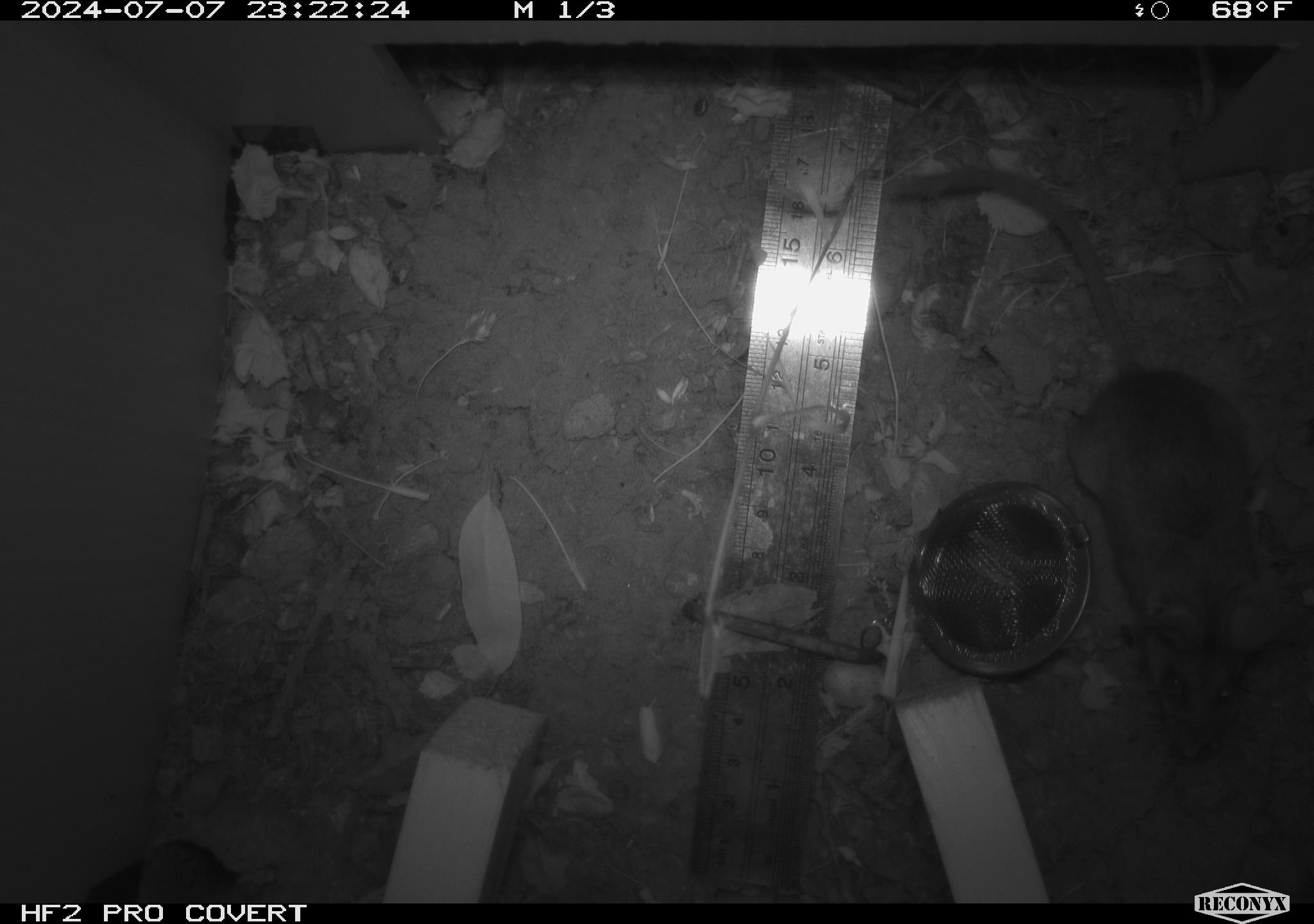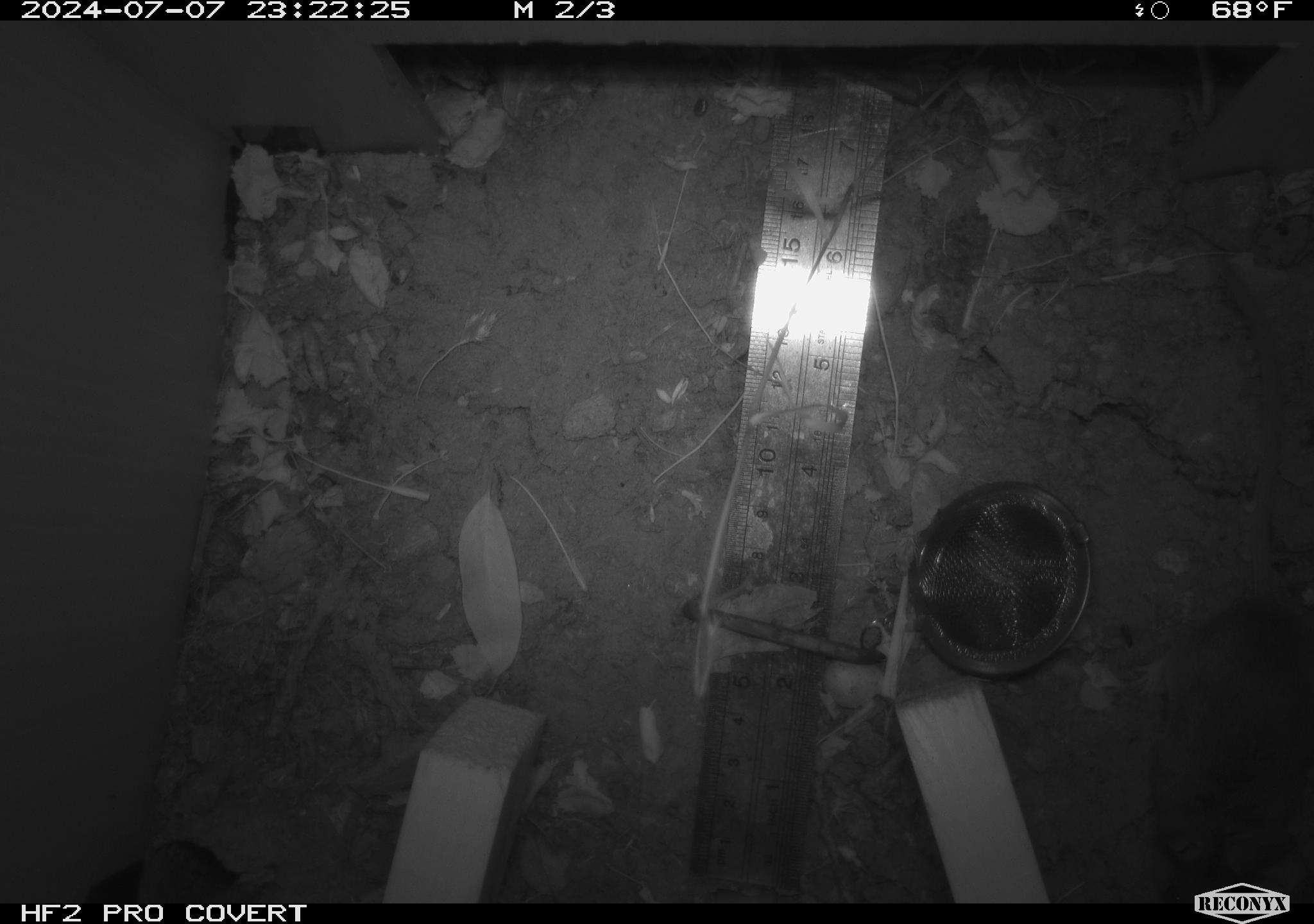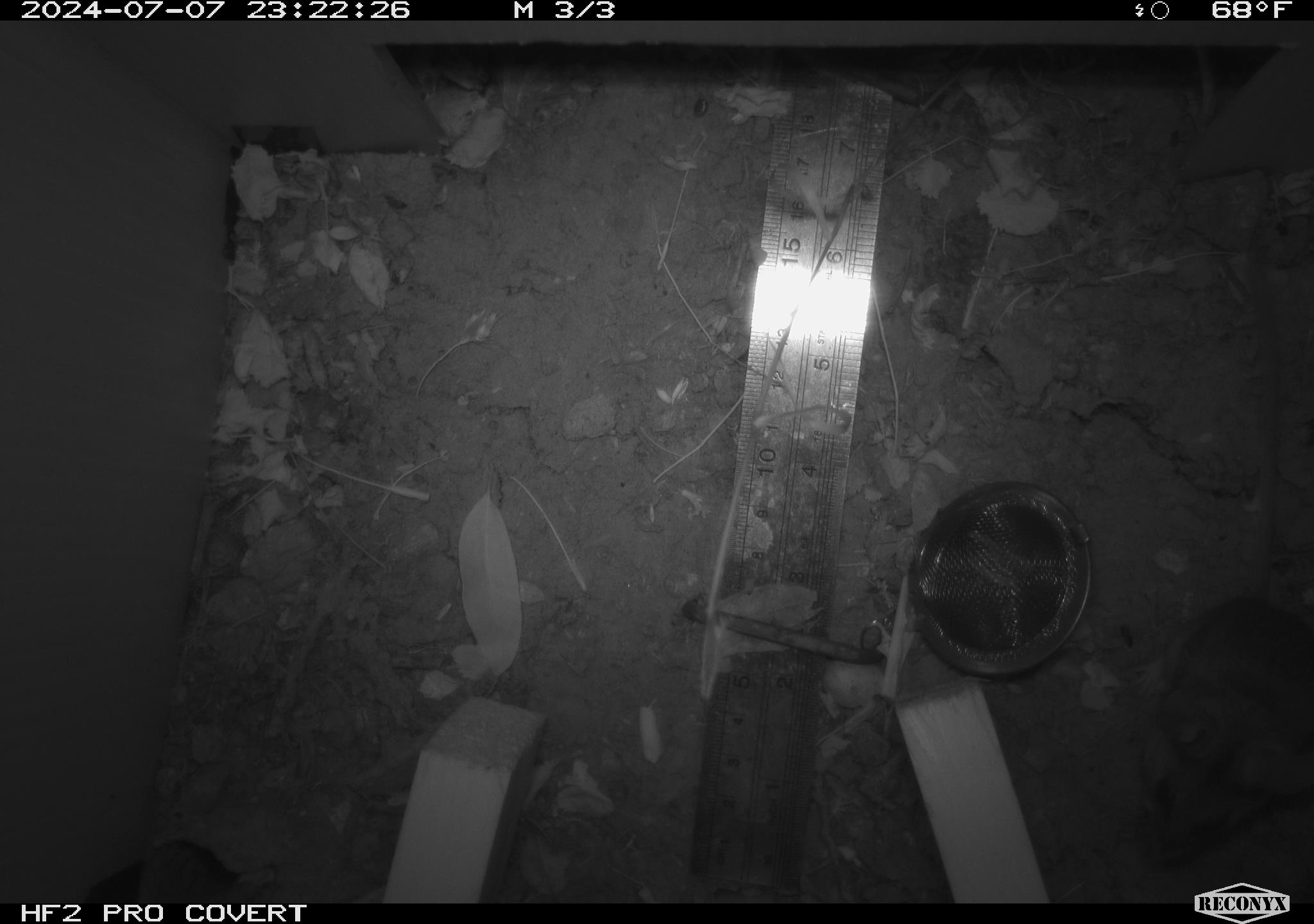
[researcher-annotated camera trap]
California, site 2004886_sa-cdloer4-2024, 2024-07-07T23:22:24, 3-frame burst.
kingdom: Animalia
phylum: Chordata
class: Mammalia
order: Rodentia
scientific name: Rodentia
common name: rodent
Rodent (Rodentia).